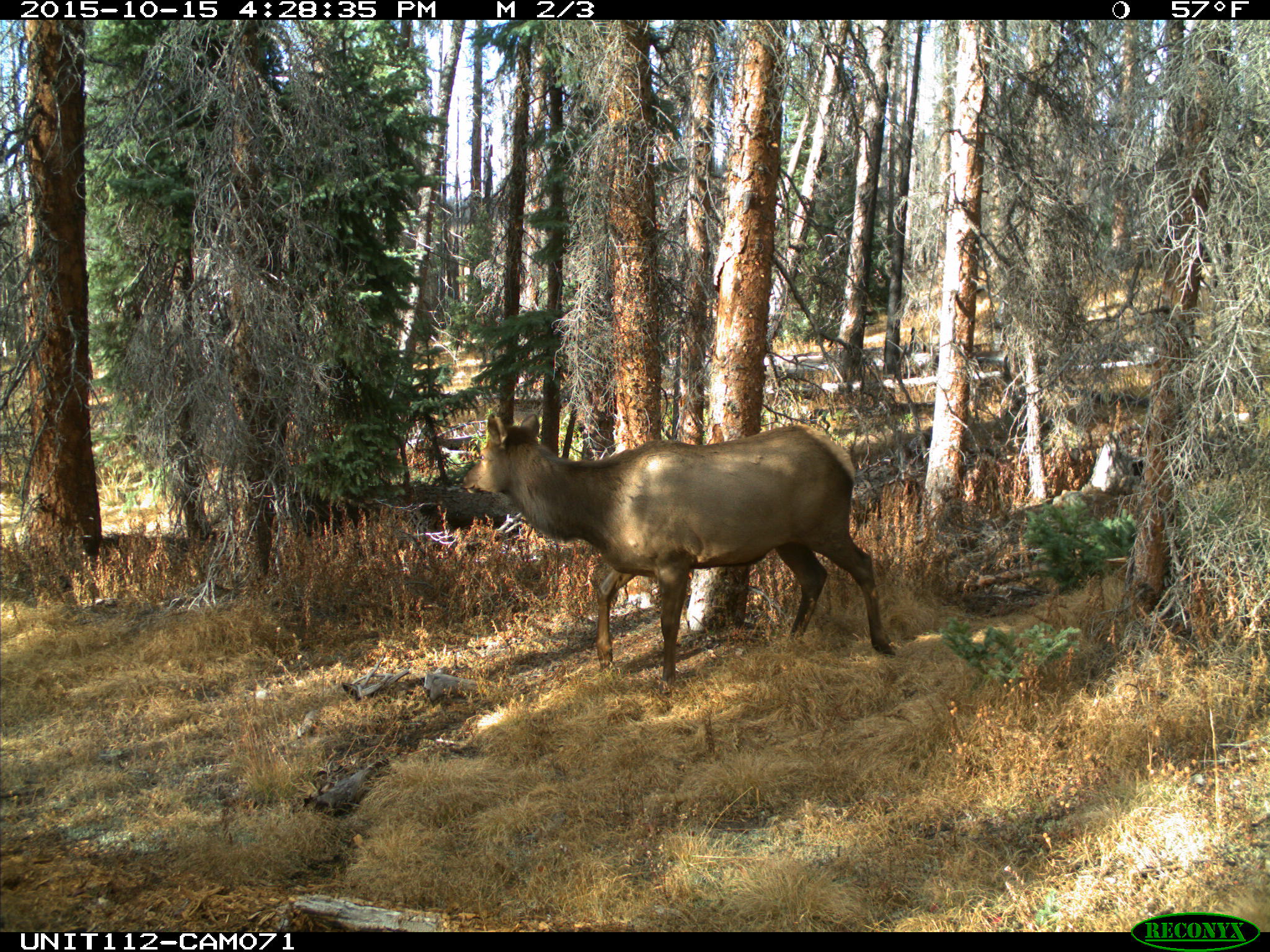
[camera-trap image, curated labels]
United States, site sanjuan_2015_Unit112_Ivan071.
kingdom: Animalia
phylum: Chordata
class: Mammalia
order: Artiodactyla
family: Cervidae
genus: Cervus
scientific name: Cervus elaphus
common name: red deer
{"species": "Cervus elaphus (red deer)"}